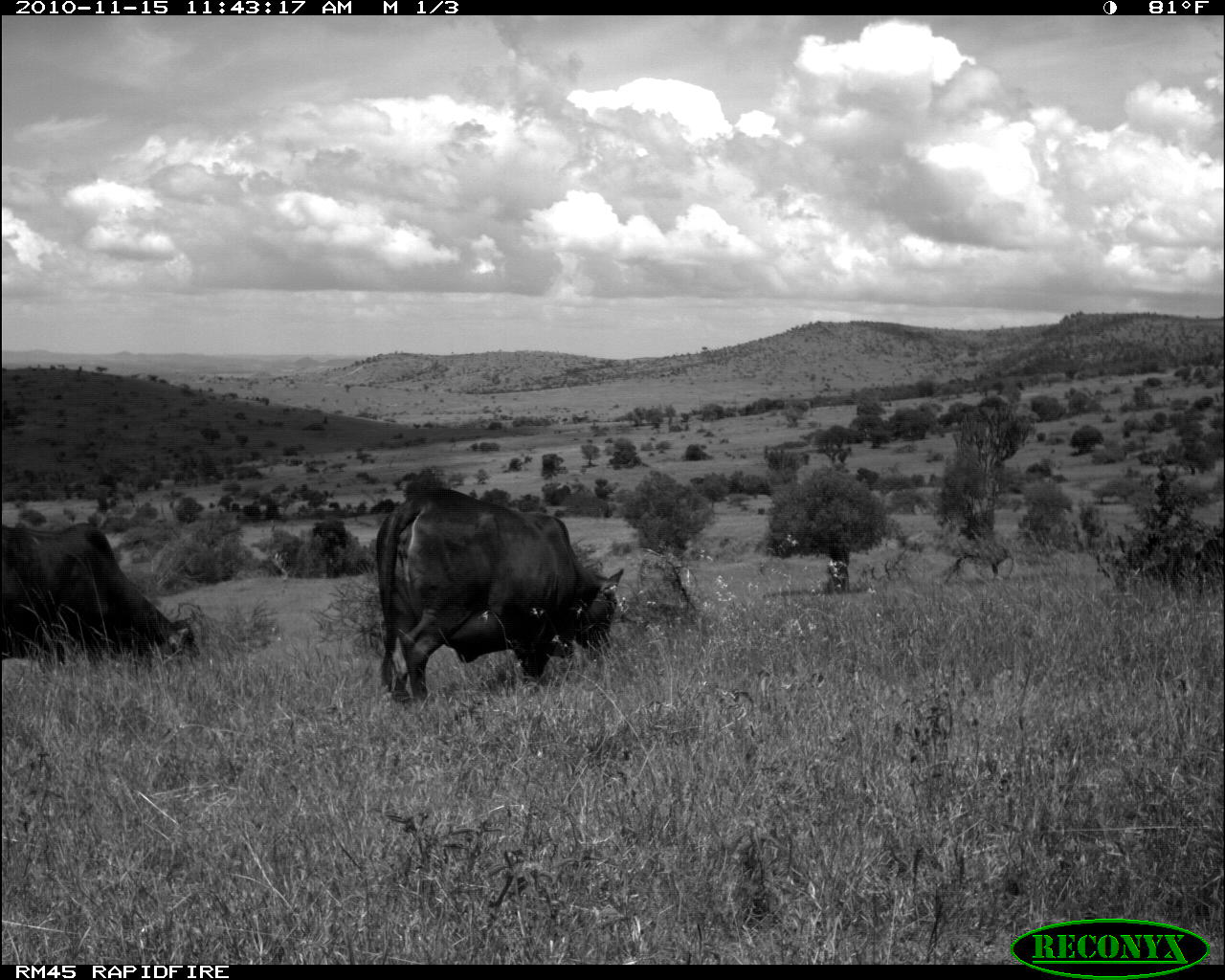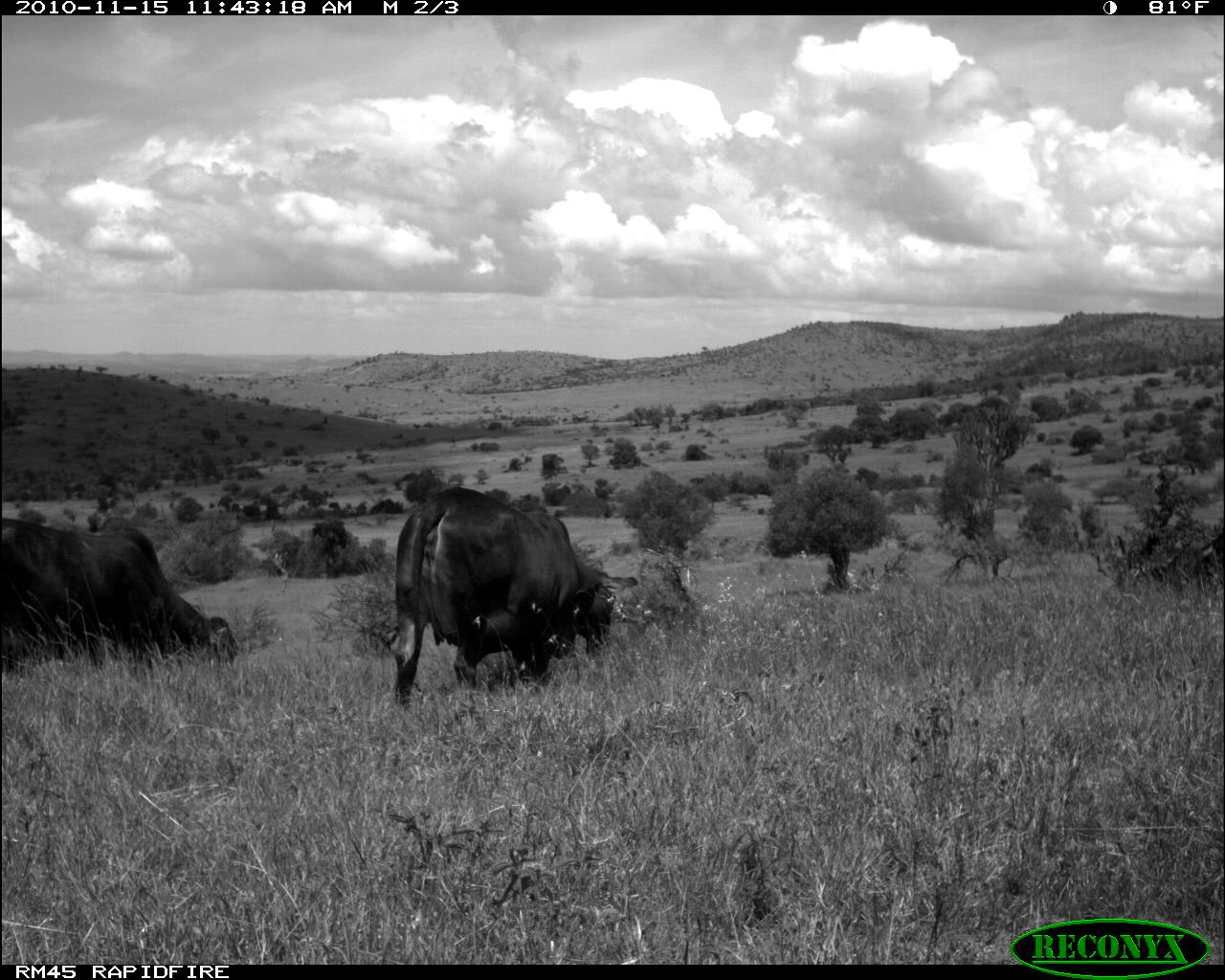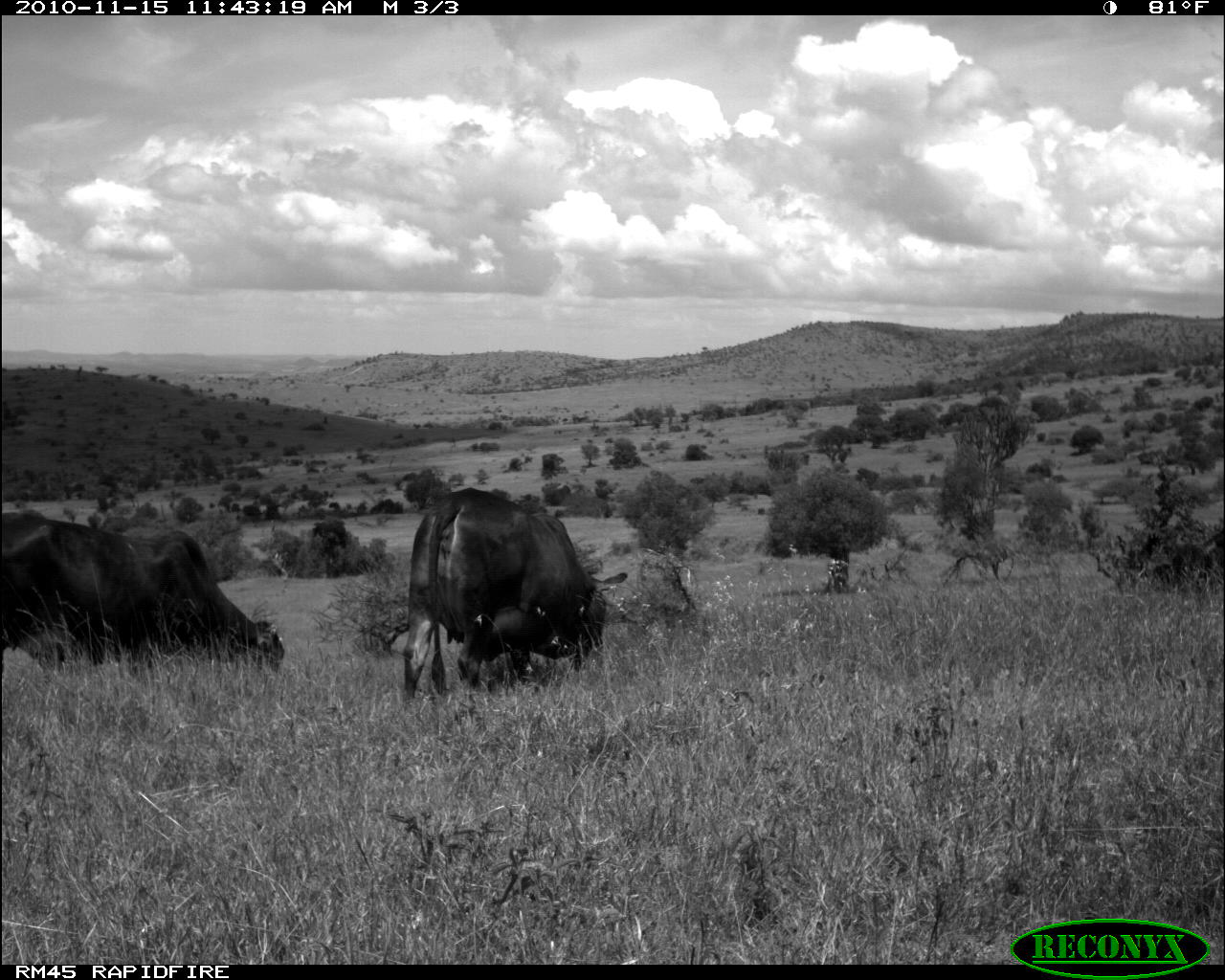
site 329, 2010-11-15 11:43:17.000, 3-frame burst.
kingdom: Animalia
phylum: Chordata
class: Mammalia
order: Artiodactyla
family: Bovidae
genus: Bos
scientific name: Bos taurus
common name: domestic cattle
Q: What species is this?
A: Bos taurus (domestic cattle).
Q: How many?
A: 2.